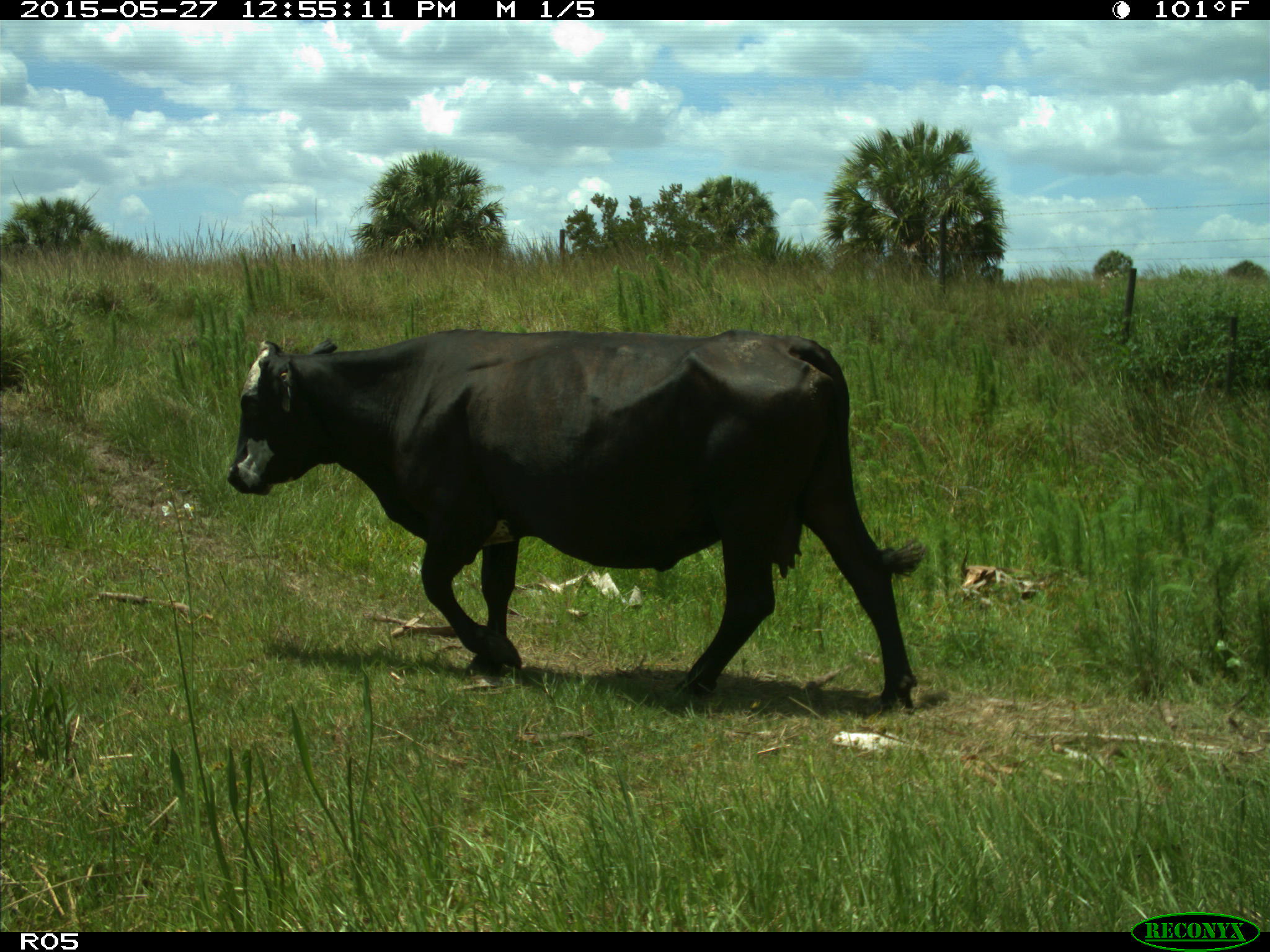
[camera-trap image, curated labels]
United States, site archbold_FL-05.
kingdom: Animalia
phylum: Chordata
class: Mammalia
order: Artiodactyla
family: Bovidae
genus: Bos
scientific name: Bos taurus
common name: domestic cow